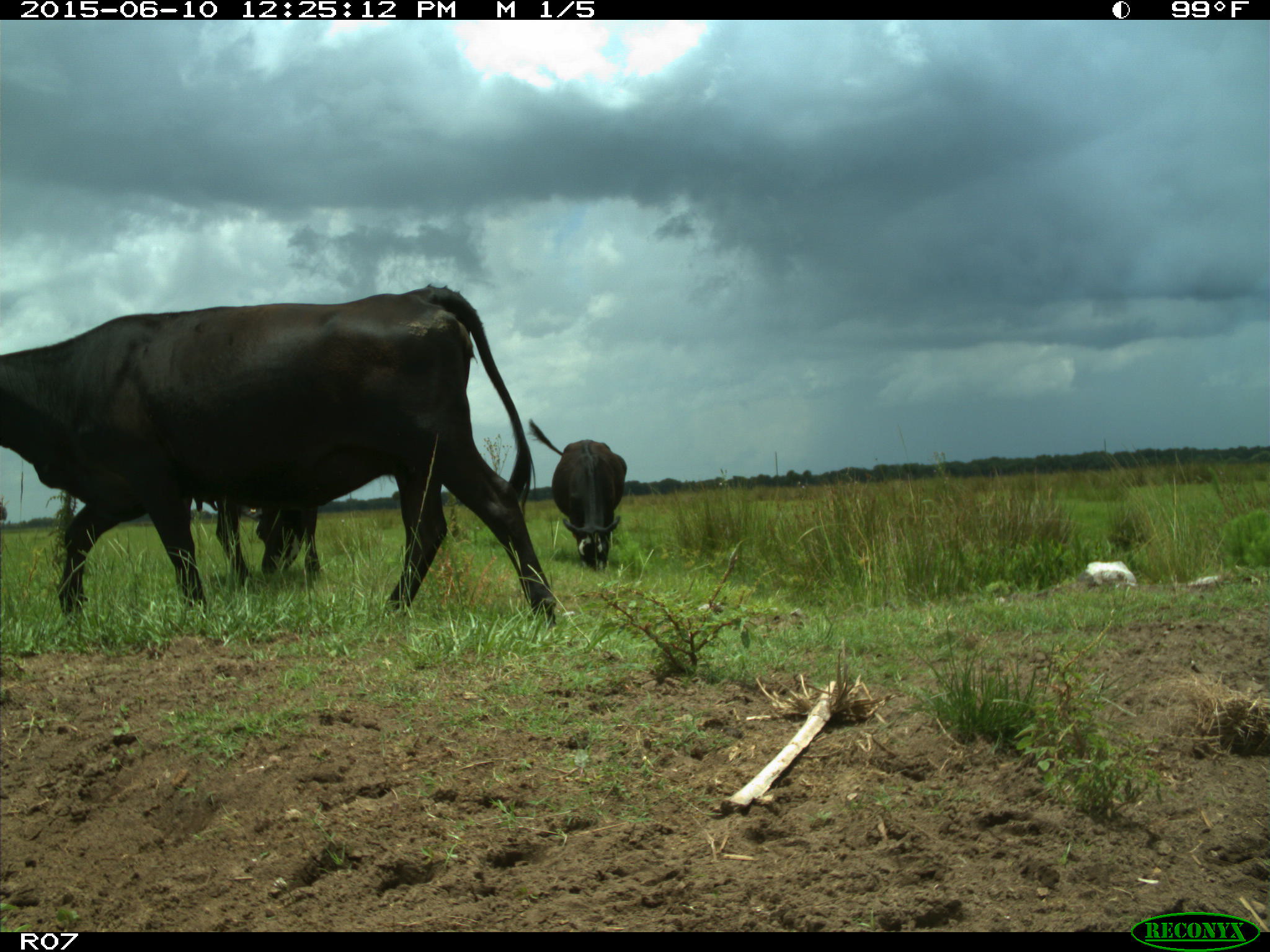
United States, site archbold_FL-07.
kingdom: Animalia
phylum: Chordata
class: Mammalia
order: Artiodactyla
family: Bovidae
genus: Bos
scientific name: Bos taurus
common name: domestic cow